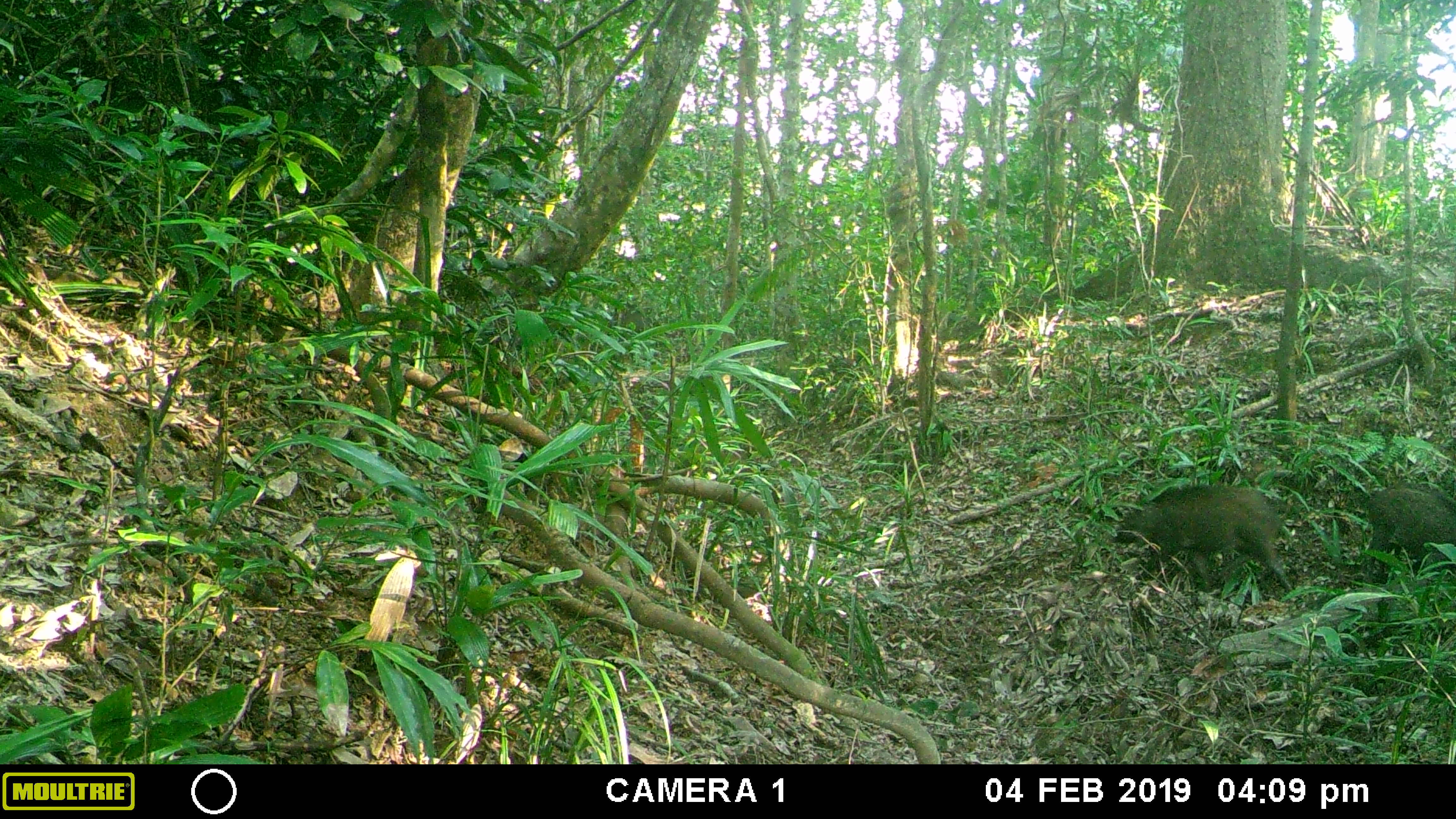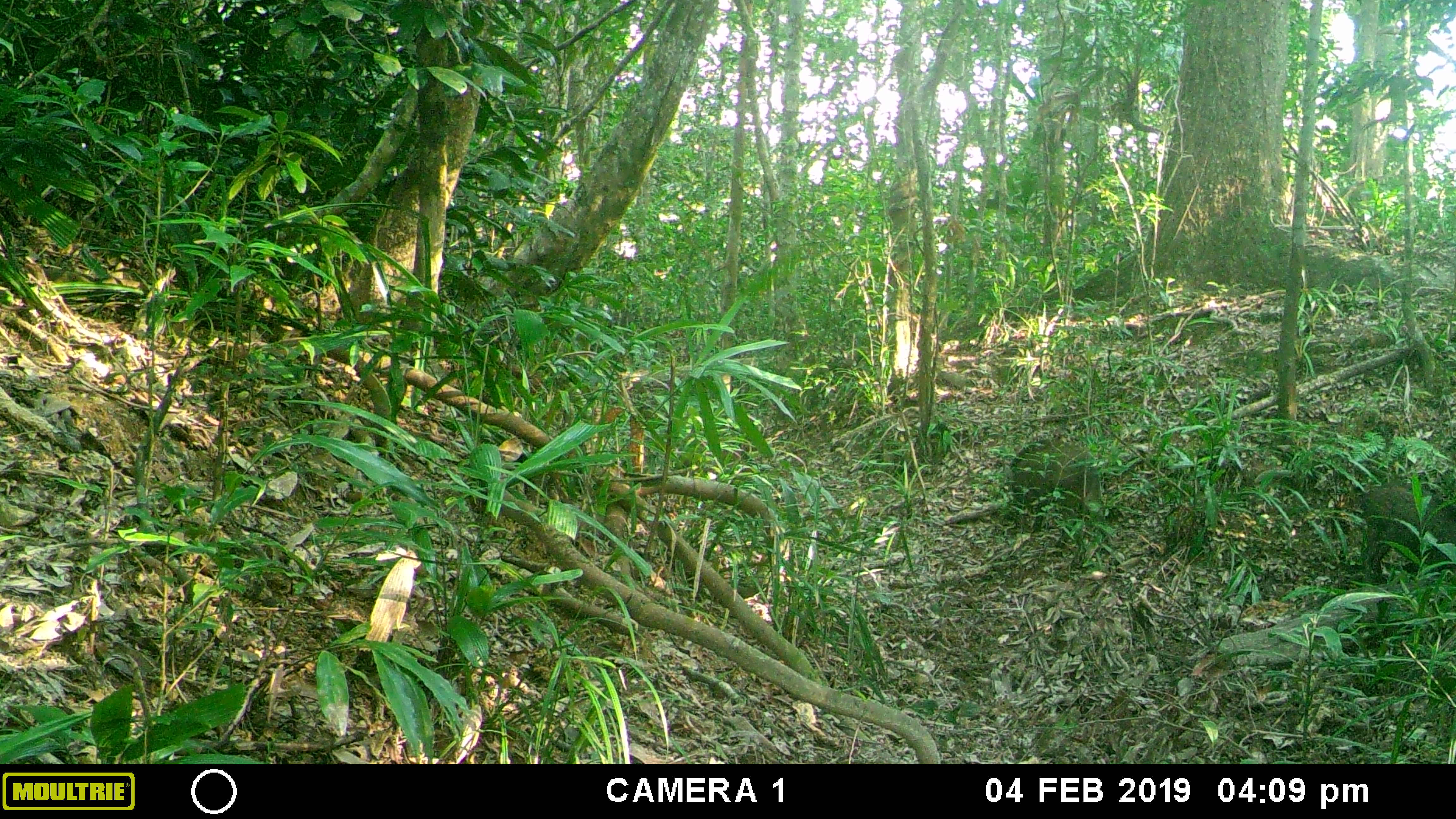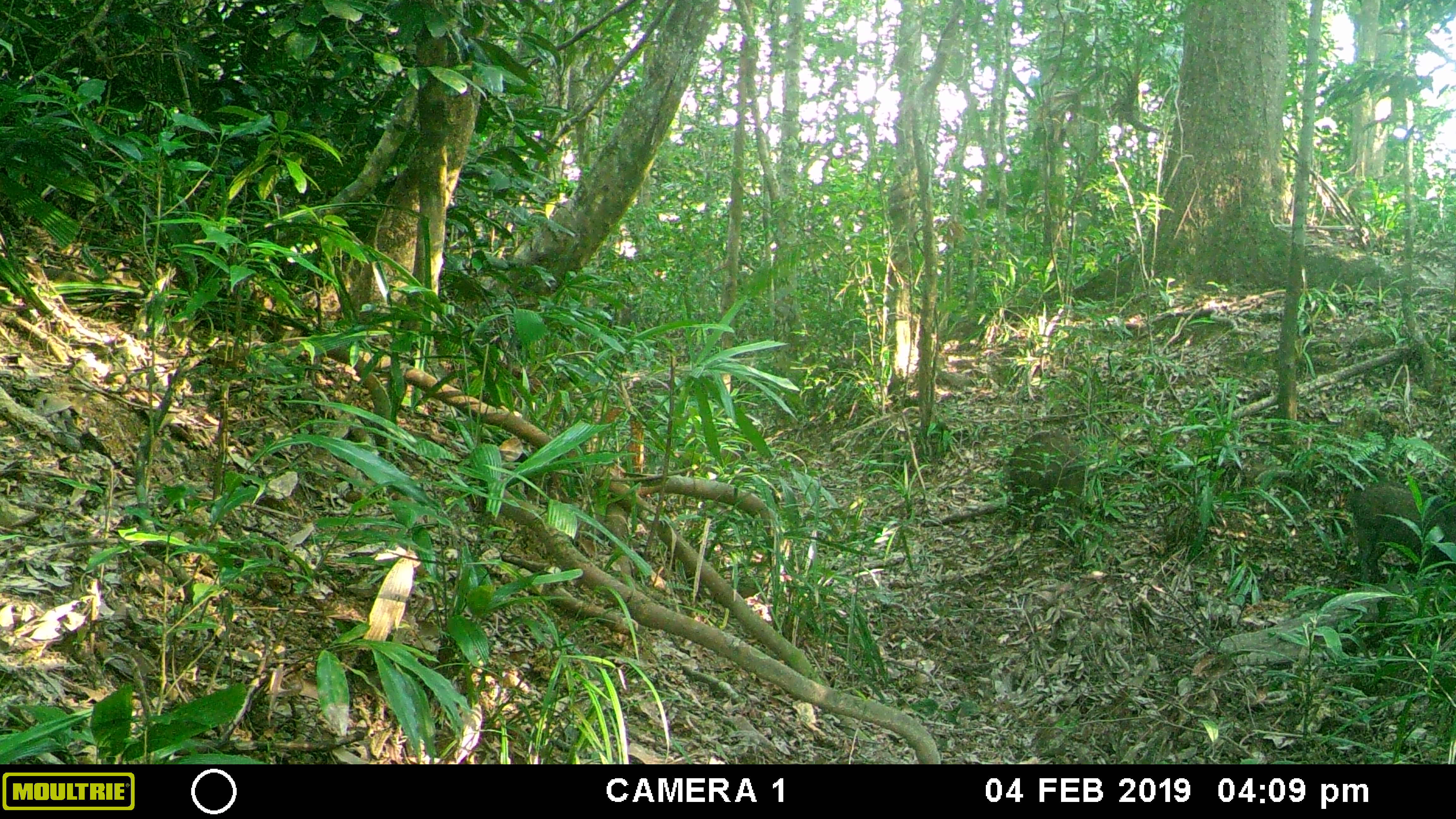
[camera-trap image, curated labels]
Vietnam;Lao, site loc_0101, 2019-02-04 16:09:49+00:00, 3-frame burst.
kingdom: Animalia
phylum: Chordata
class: Mammalia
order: Artiodactyla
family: Suidae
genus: Sus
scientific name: Sus scrofa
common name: eurasian wild pig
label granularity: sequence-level